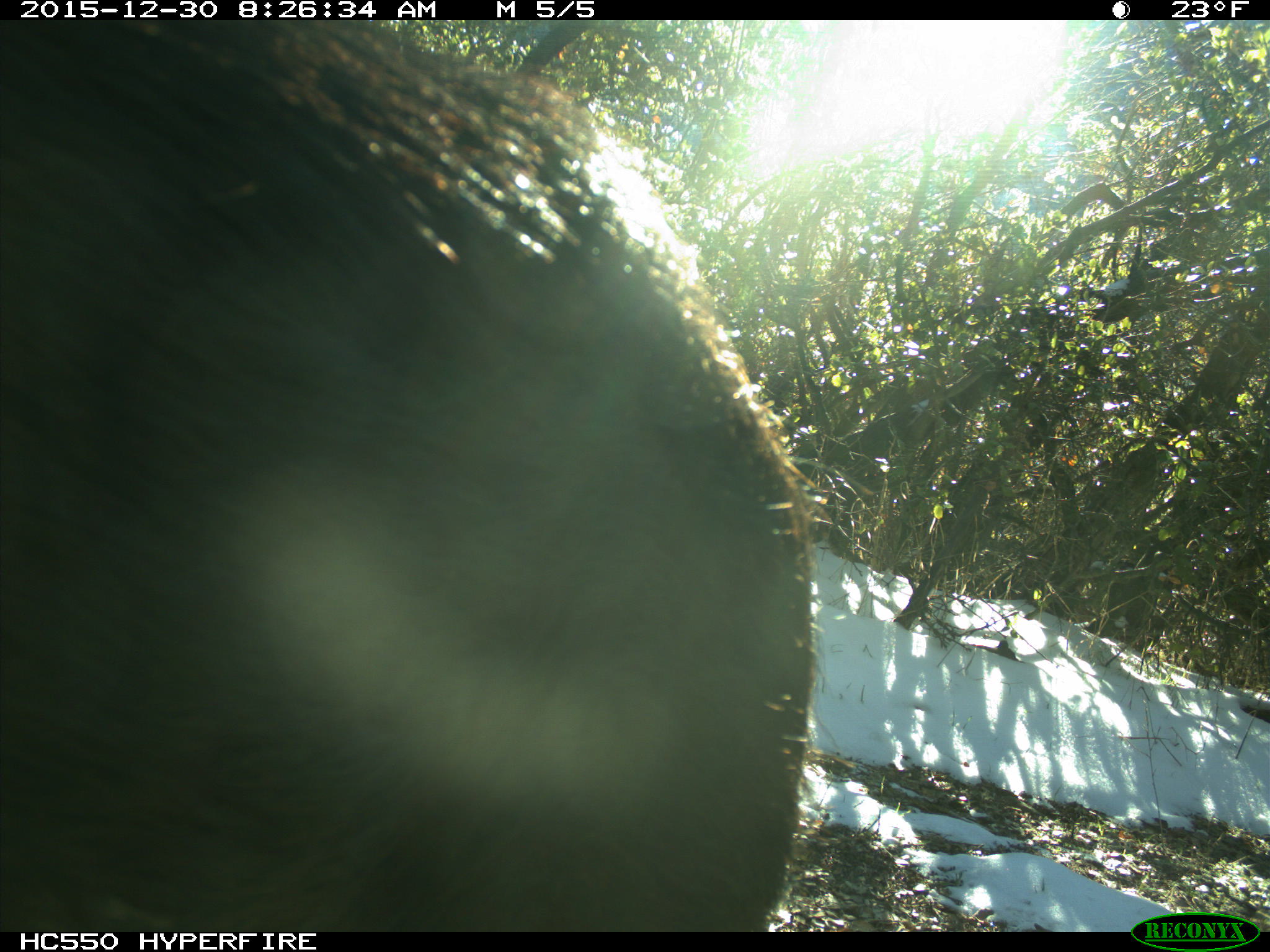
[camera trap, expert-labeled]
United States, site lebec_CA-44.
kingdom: Animalia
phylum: Chordata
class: Mammalia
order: Artiodactyla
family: Suidae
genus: Sus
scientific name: Sus scrofa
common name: wild boar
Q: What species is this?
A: Sus scrofa (wild boar).